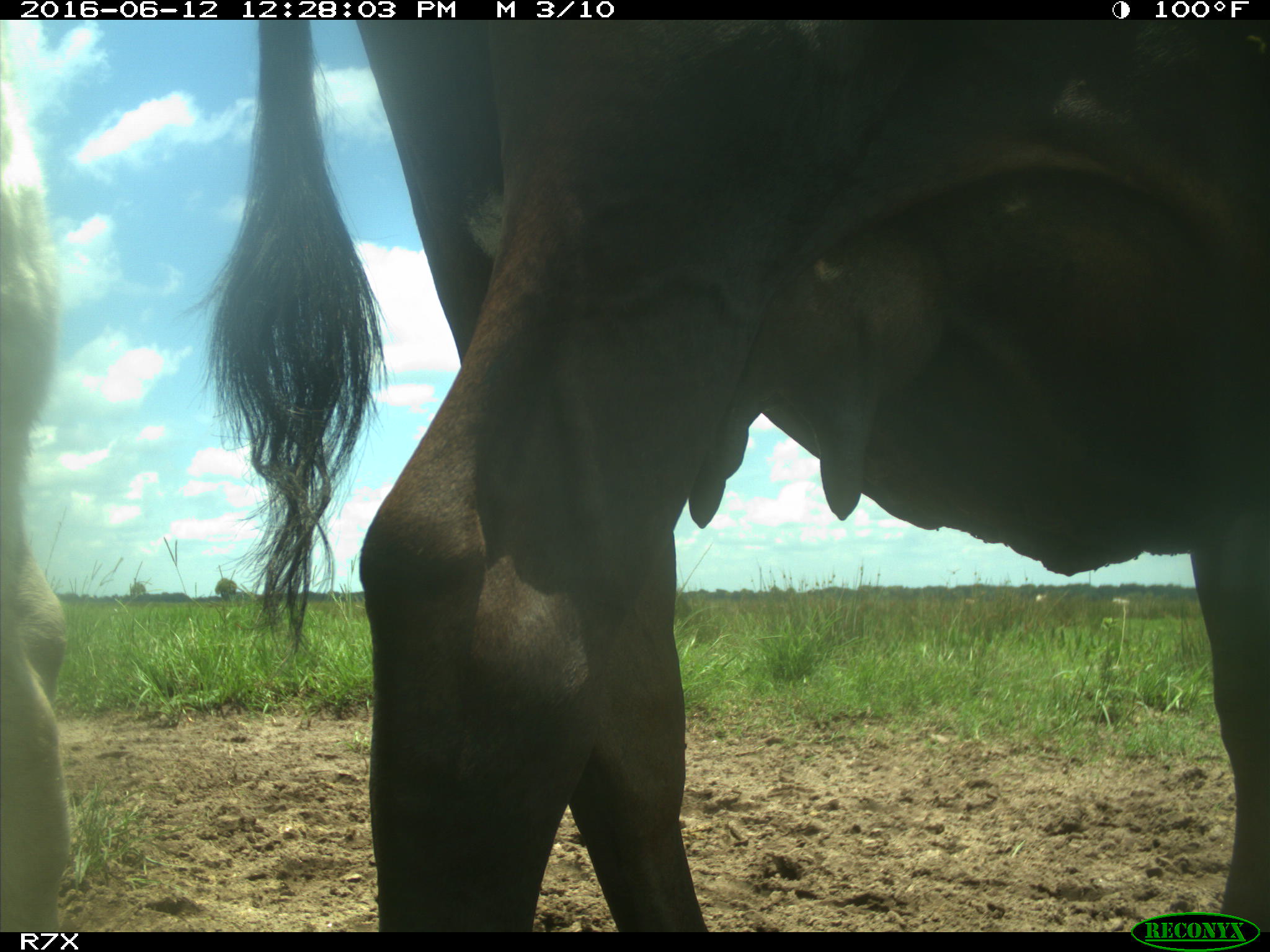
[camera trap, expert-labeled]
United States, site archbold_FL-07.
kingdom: Animalia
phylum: Chordata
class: Mammalia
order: Artiodactyla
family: Bovidae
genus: Bos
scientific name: Bos taurus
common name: domestic cow